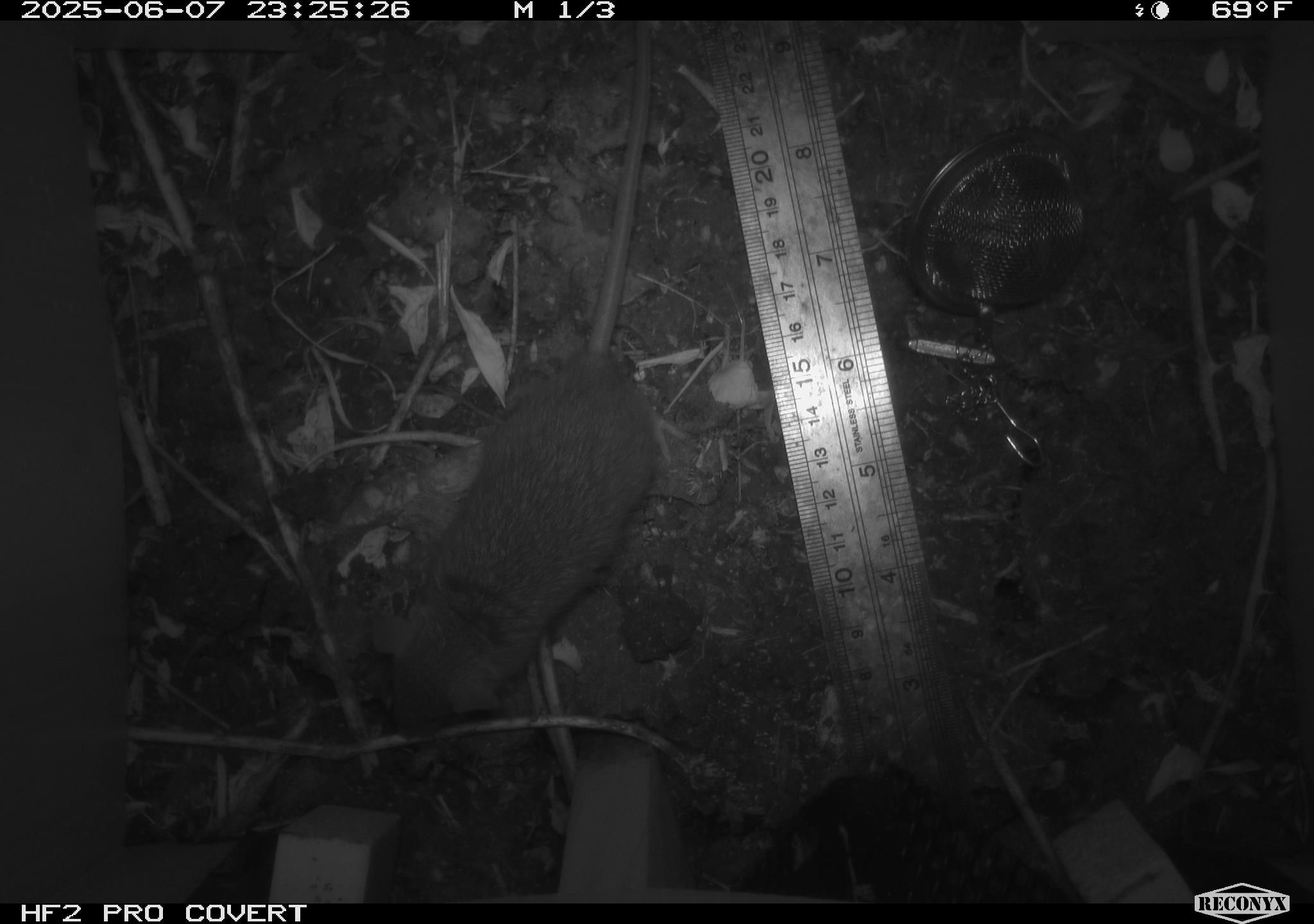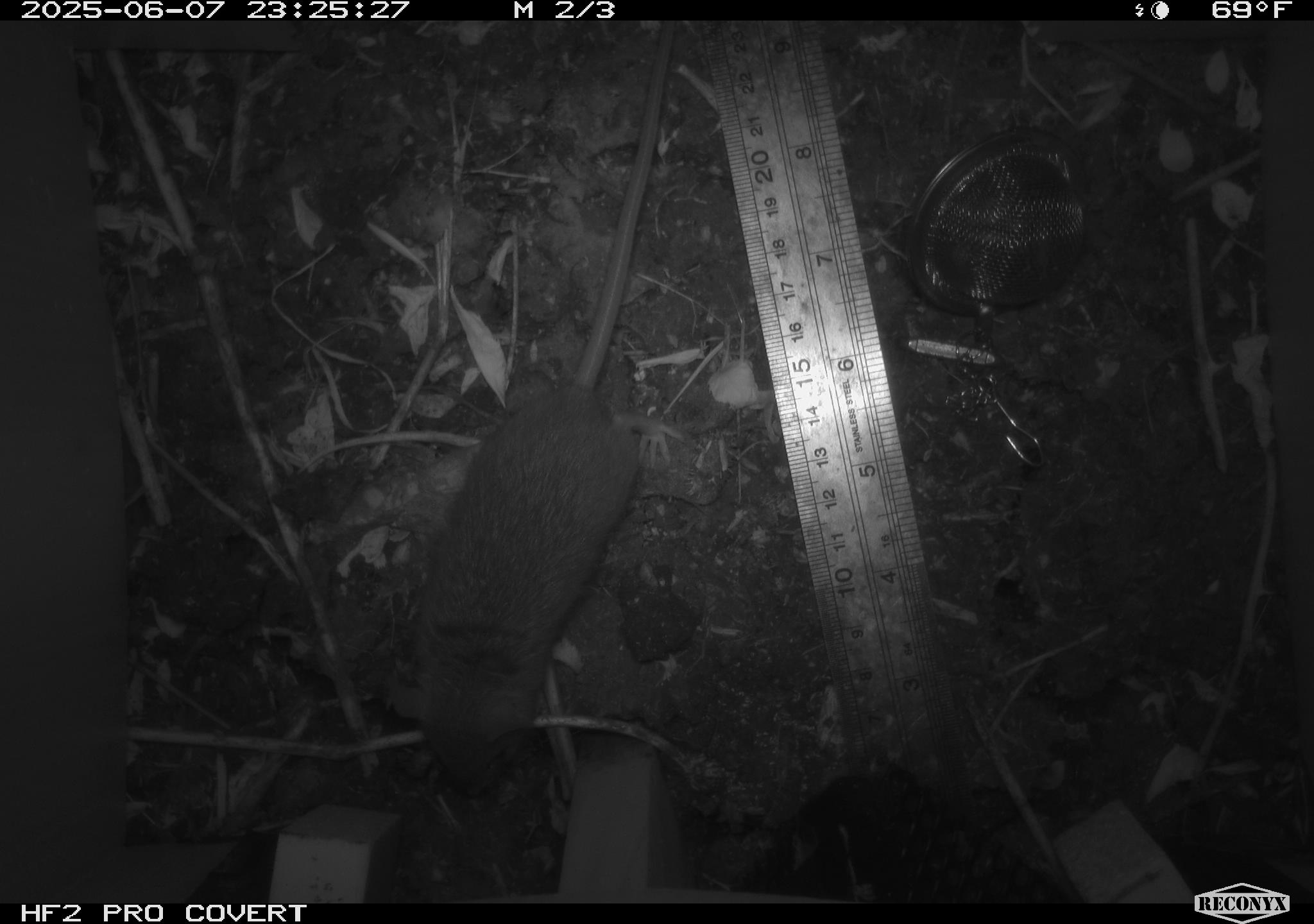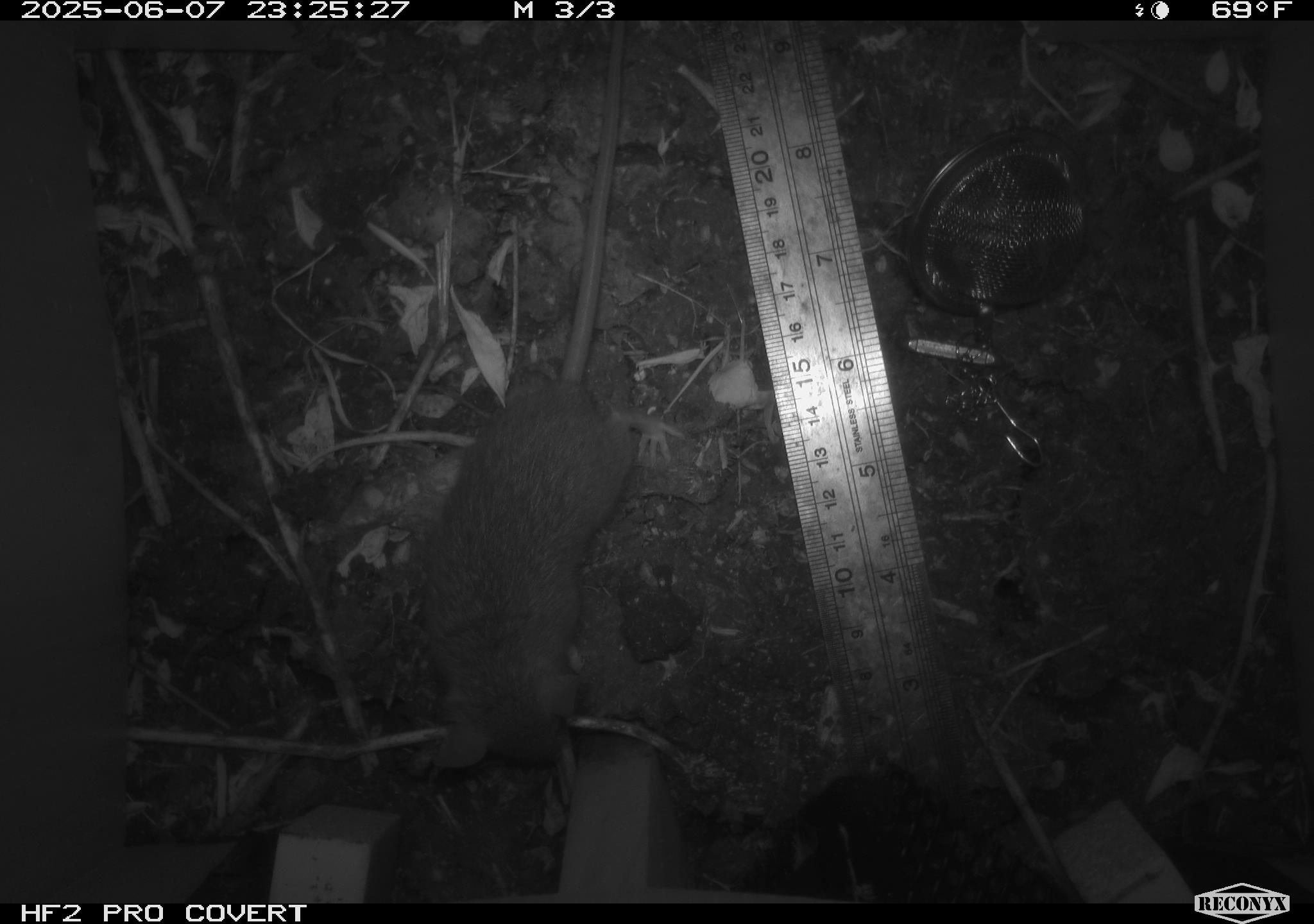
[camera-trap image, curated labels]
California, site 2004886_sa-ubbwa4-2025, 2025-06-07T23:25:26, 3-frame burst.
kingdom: Animalia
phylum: Chordata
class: Mammalia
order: Rodentia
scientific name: Rodentia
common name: rodent